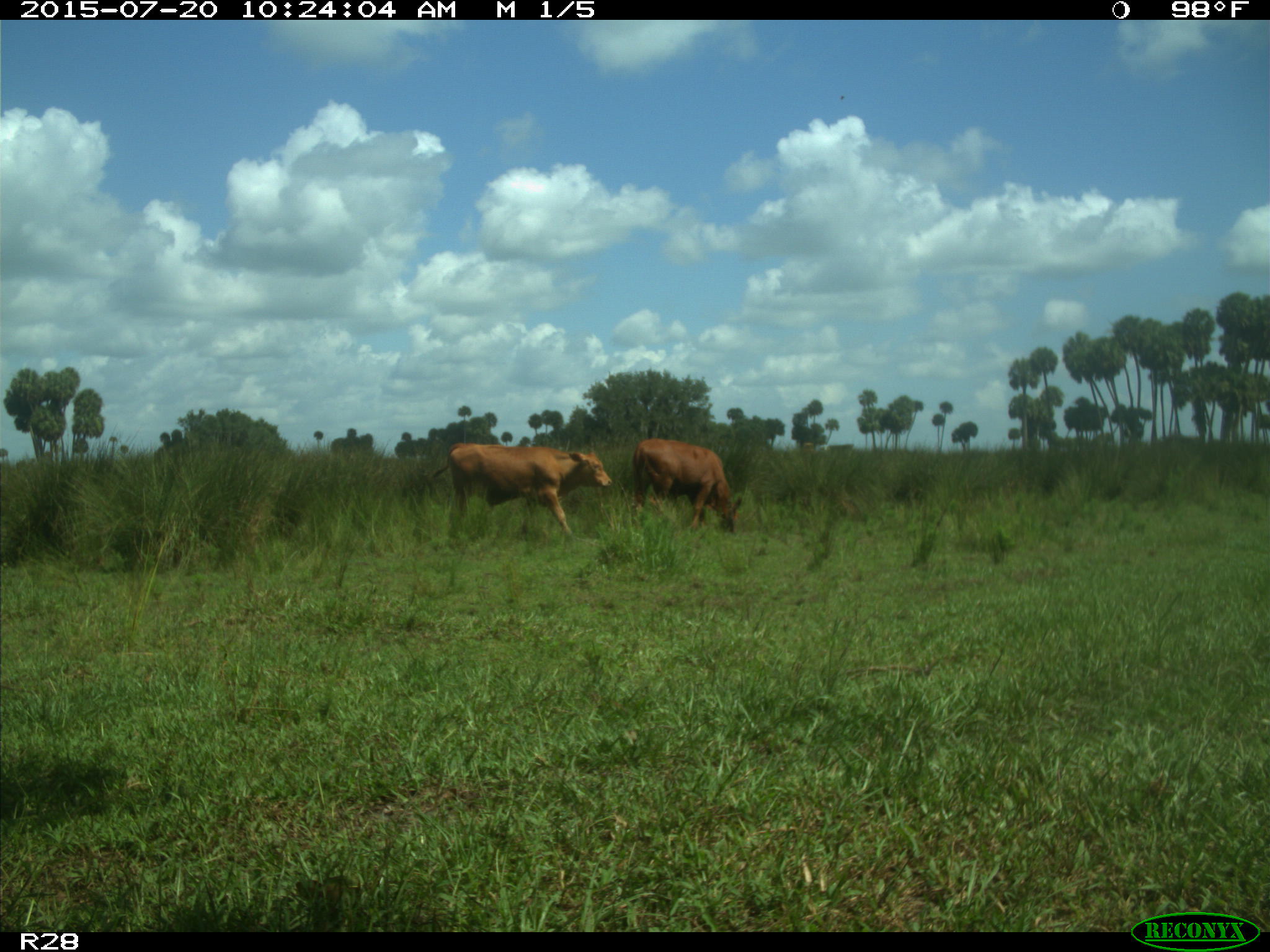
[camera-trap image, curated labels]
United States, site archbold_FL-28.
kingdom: Animalia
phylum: Chordata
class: Mammalia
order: Artiodactyla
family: Bovidae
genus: Bos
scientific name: Bos taurus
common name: domestic cow